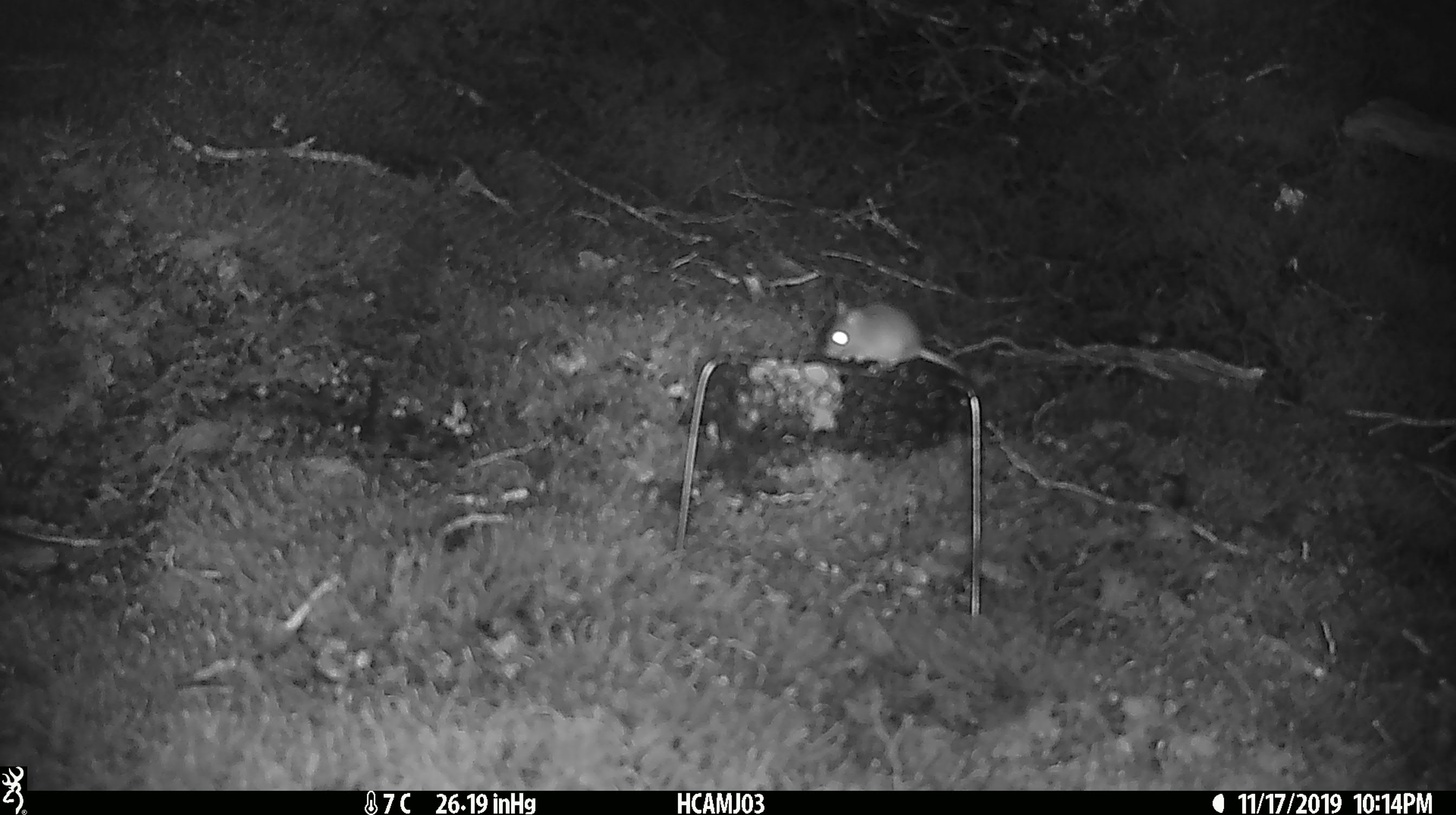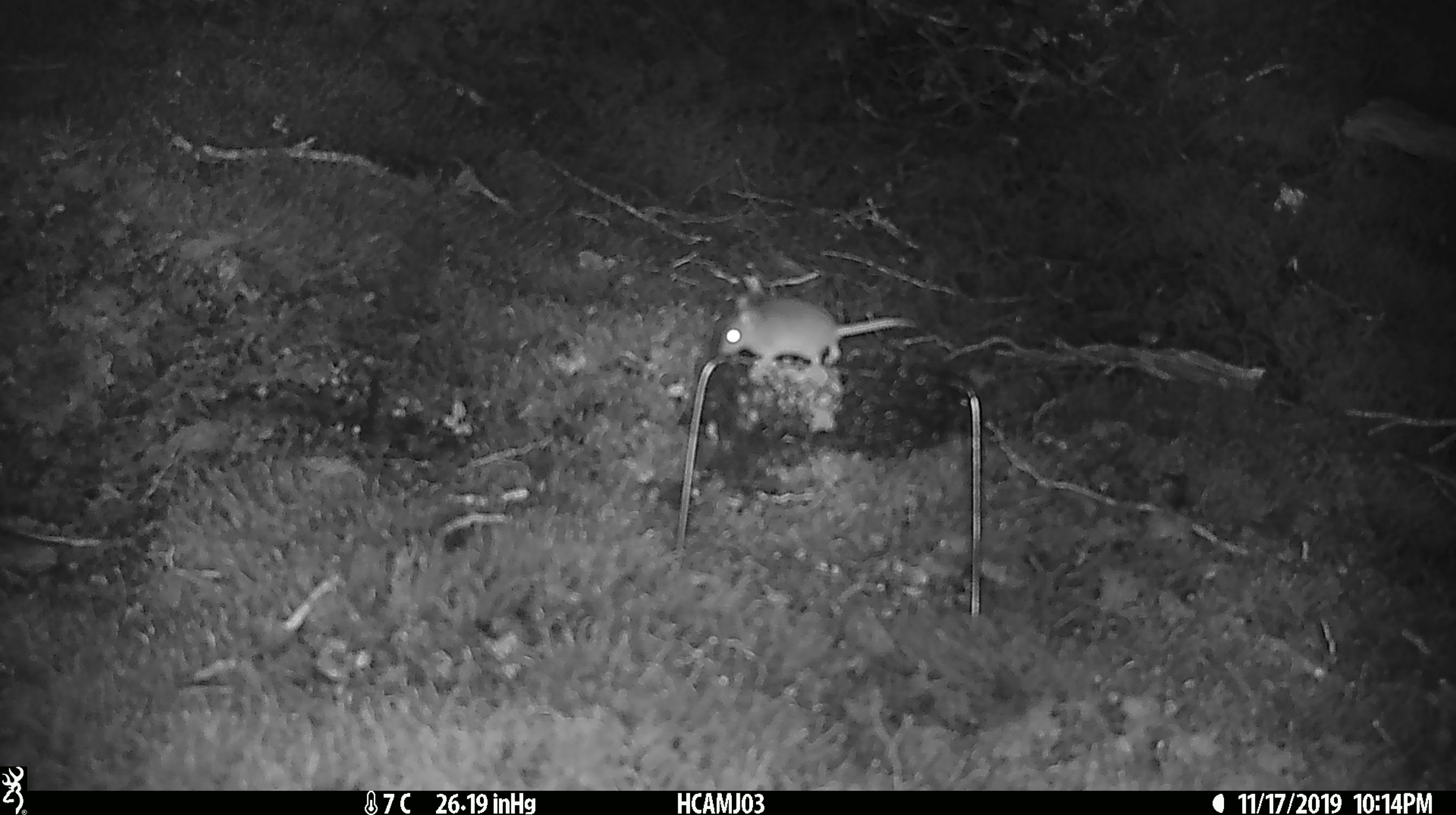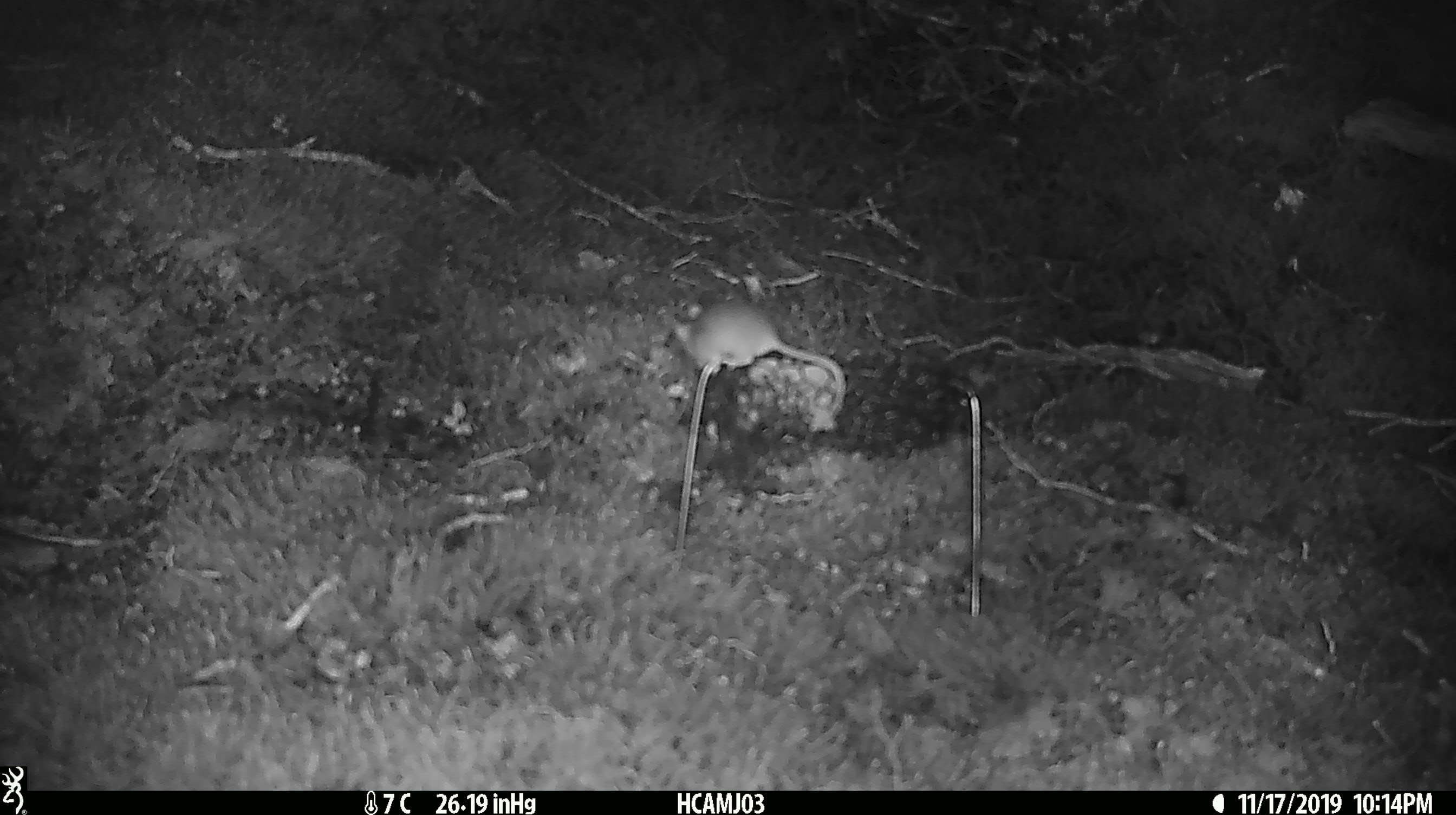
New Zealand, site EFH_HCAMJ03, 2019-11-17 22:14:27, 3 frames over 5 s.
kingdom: Animalia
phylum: Chordata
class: Mammalia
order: Rodentia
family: Muridae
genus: Mus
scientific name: Mus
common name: mouse